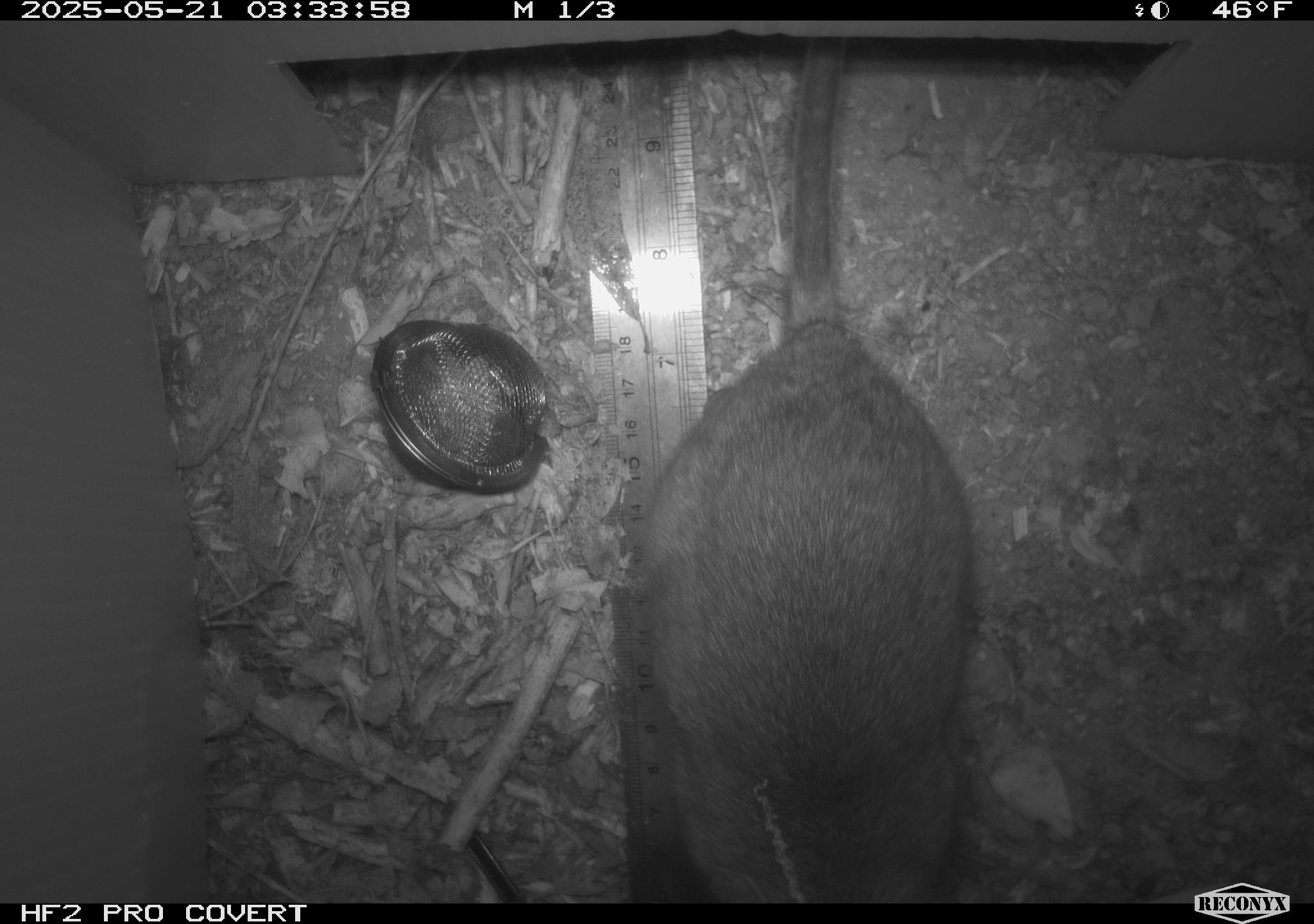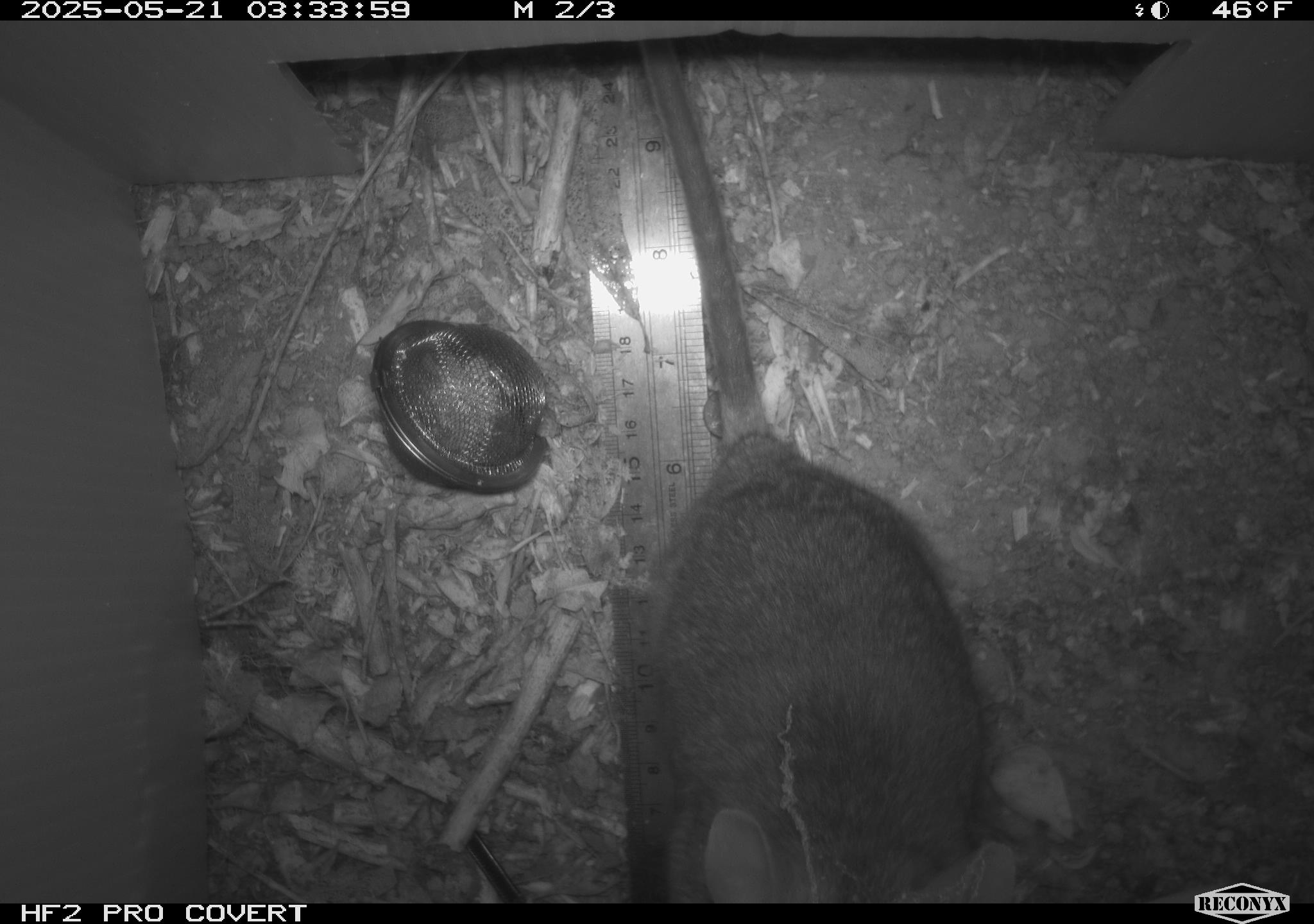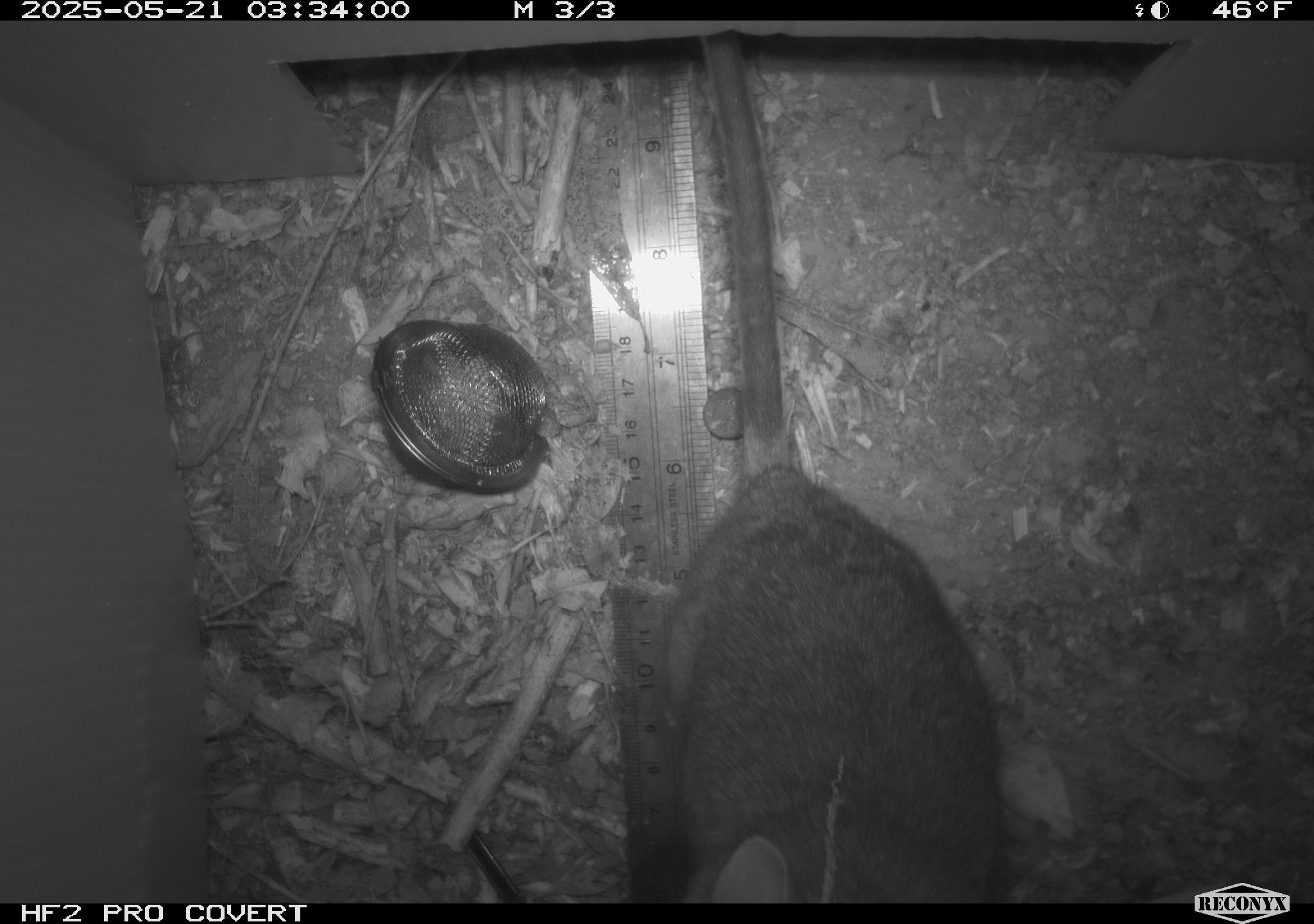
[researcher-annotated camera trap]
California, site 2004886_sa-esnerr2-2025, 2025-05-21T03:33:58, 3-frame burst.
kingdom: Animalia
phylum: Chordata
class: Mammalia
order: Rodentia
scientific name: Rodentia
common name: rodent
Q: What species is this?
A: Rodent (Rodentia).